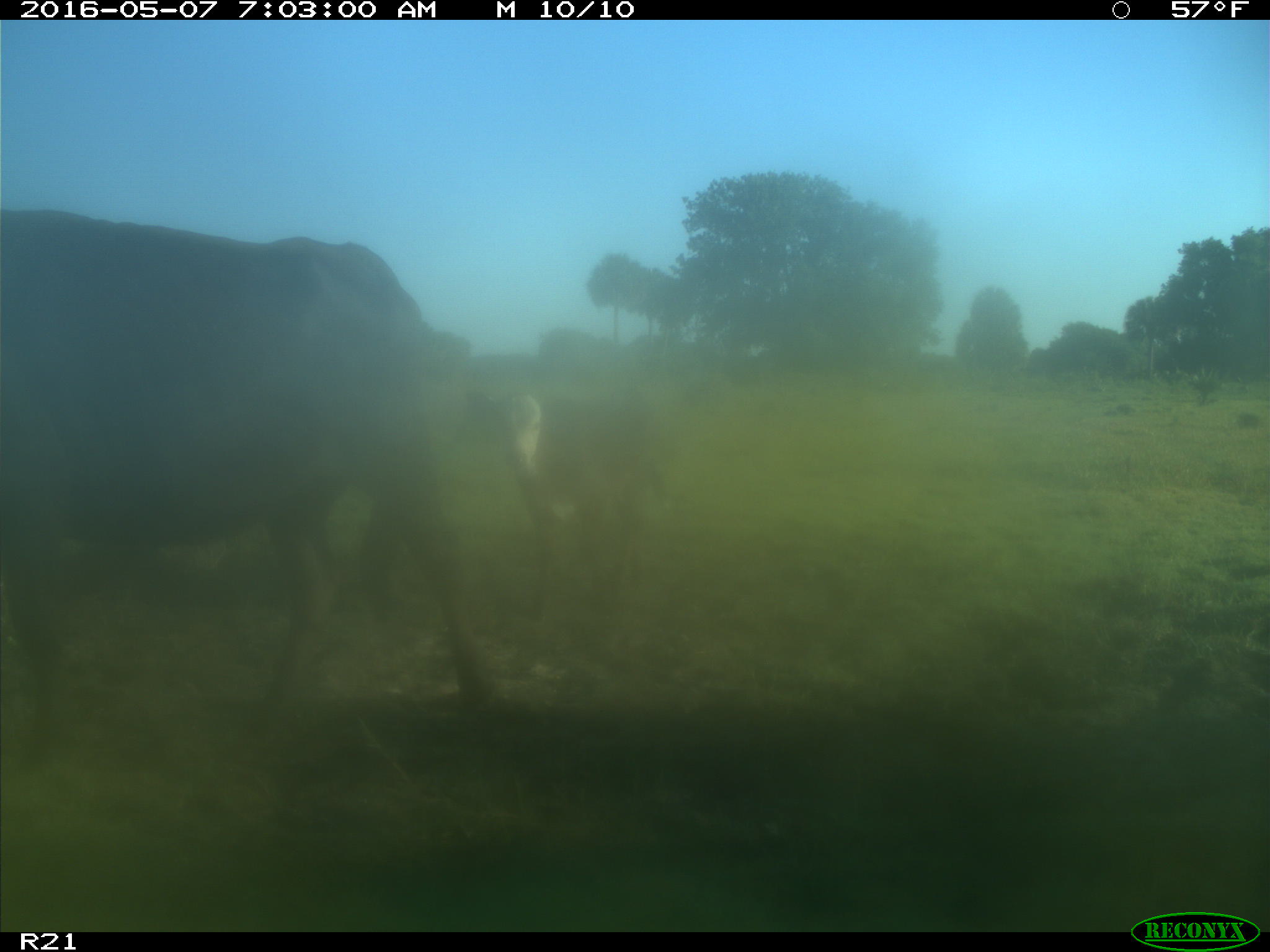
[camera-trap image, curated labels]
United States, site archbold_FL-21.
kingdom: Animalia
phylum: Chordata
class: Mammalia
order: Artiodactyla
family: Bovidae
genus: Bos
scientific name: Bos taurus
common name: domestic cow